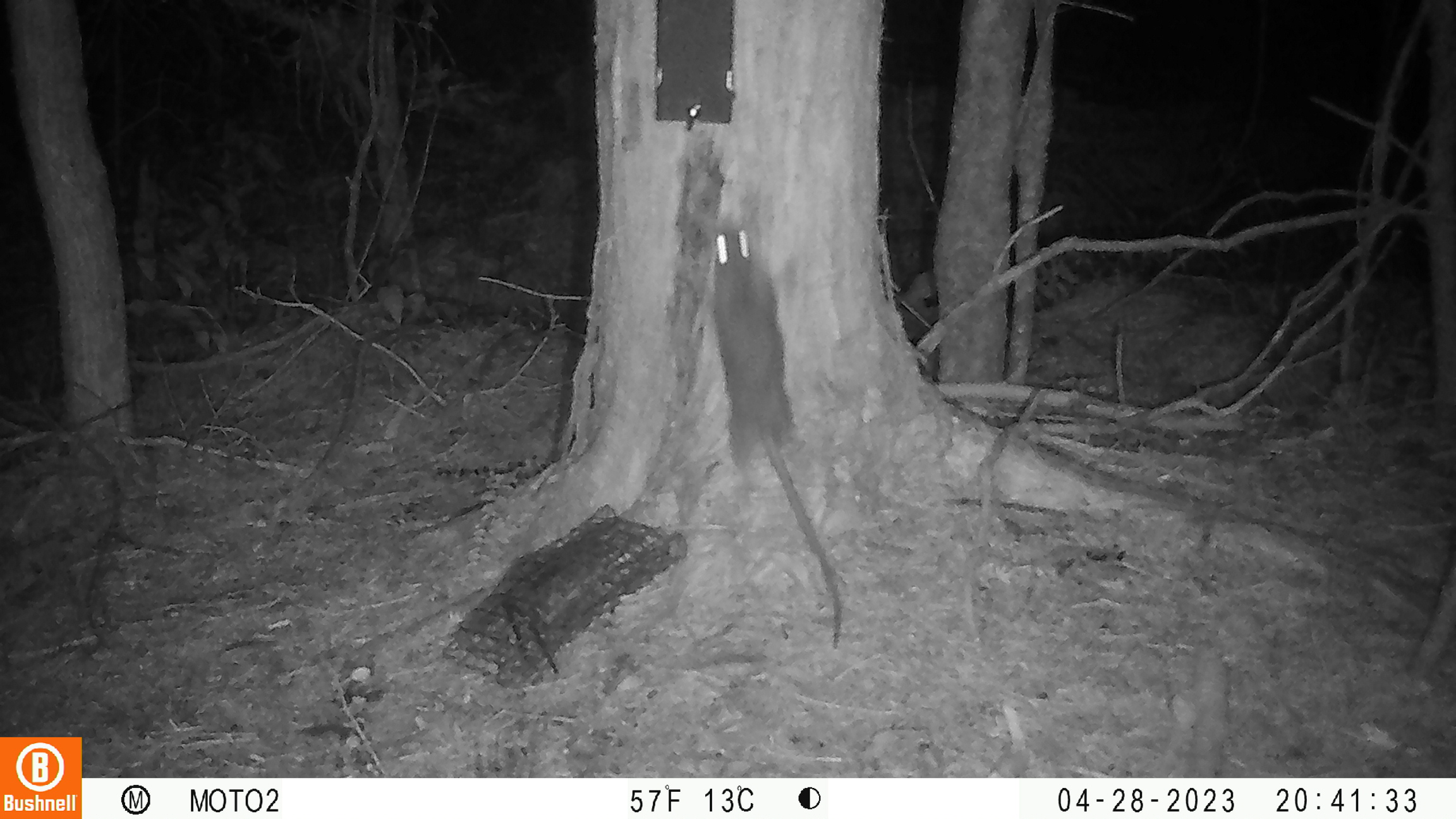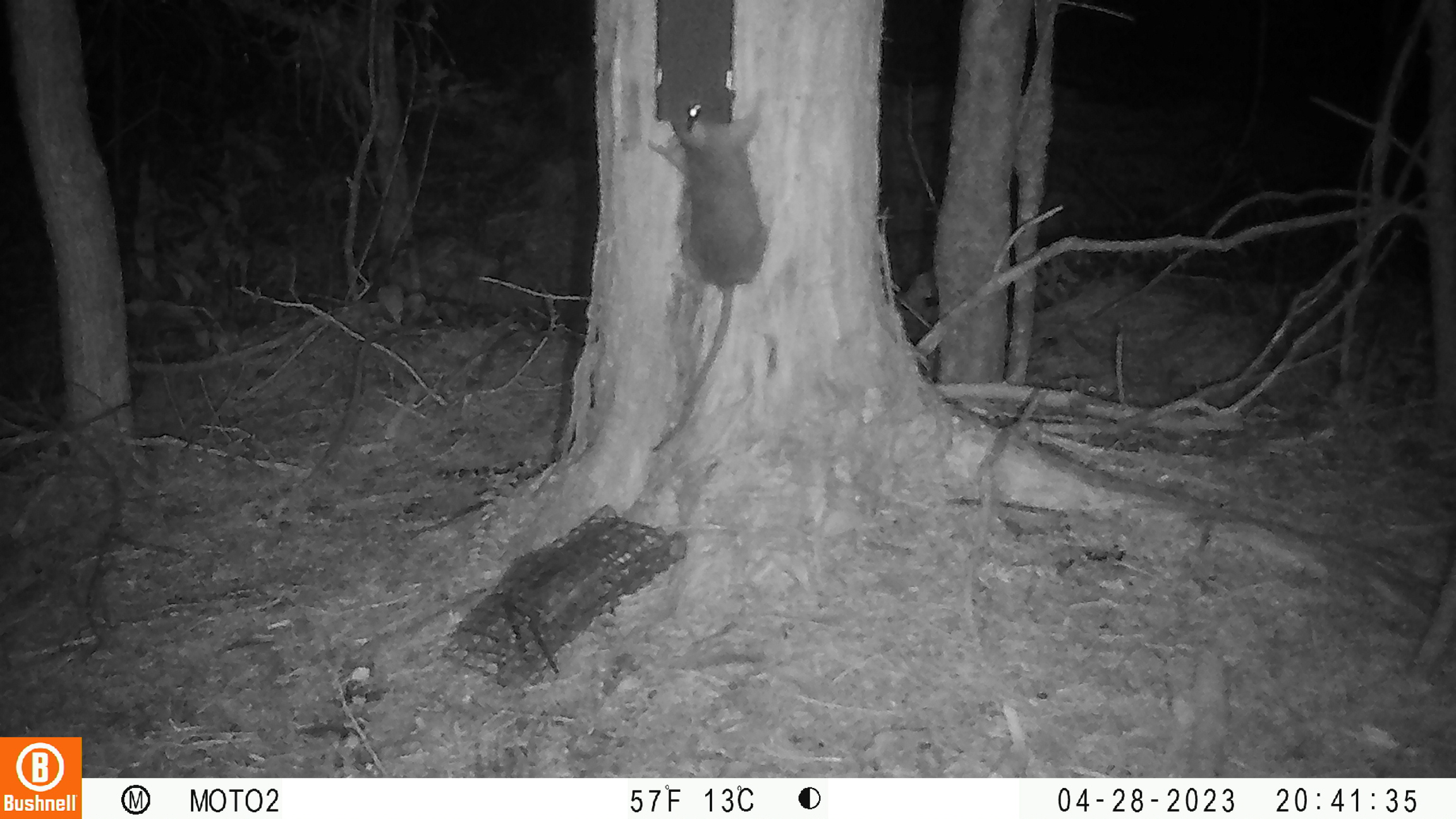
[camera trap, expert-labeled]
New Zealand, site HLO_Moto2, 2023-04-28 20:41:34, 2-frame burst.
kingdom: Animalia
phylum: Chordata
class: Mammalia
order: Rodentia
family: Muridae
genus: Rattus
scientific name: Rattus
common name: rat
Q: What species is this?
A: Rat (Rattus).